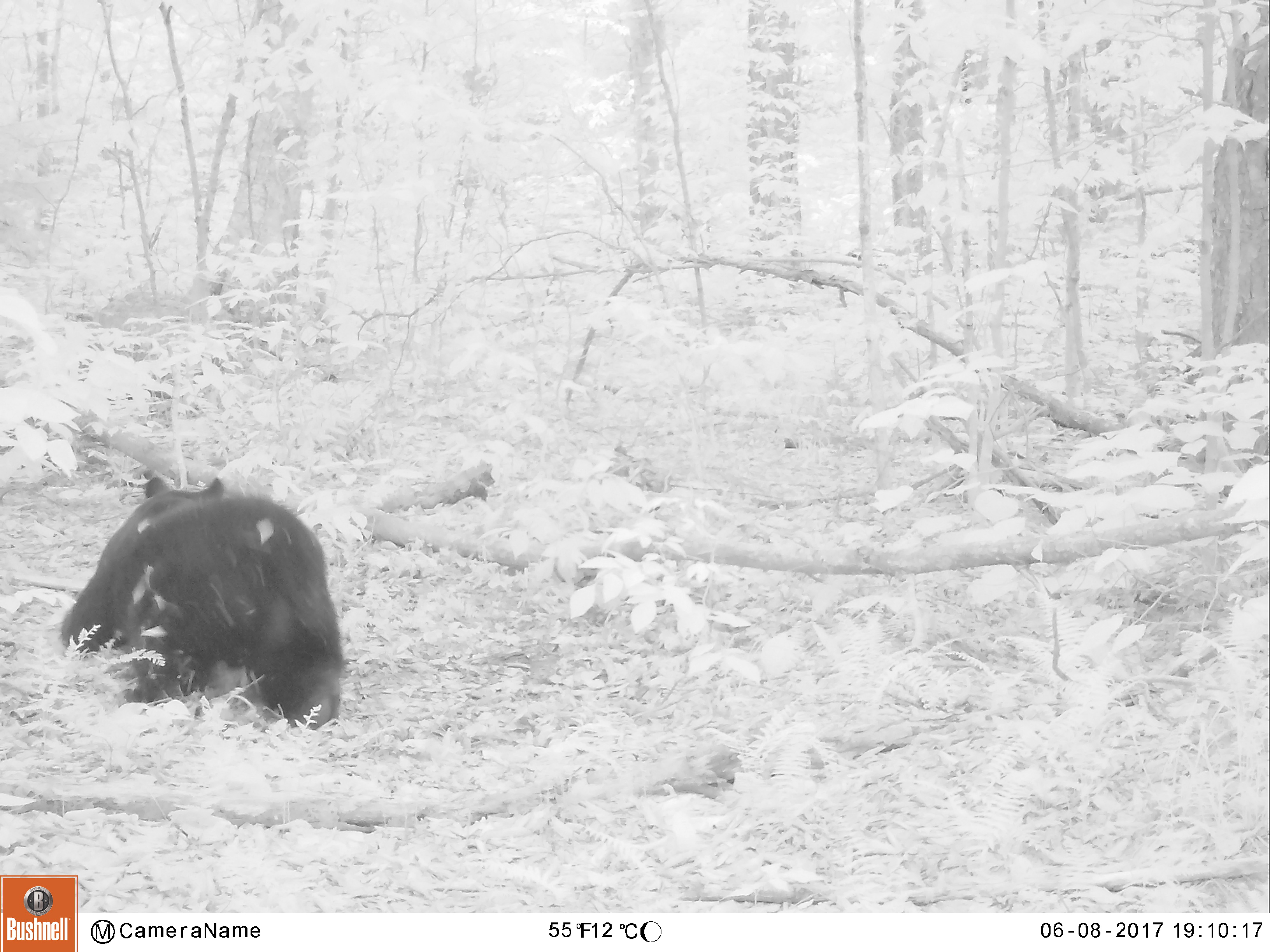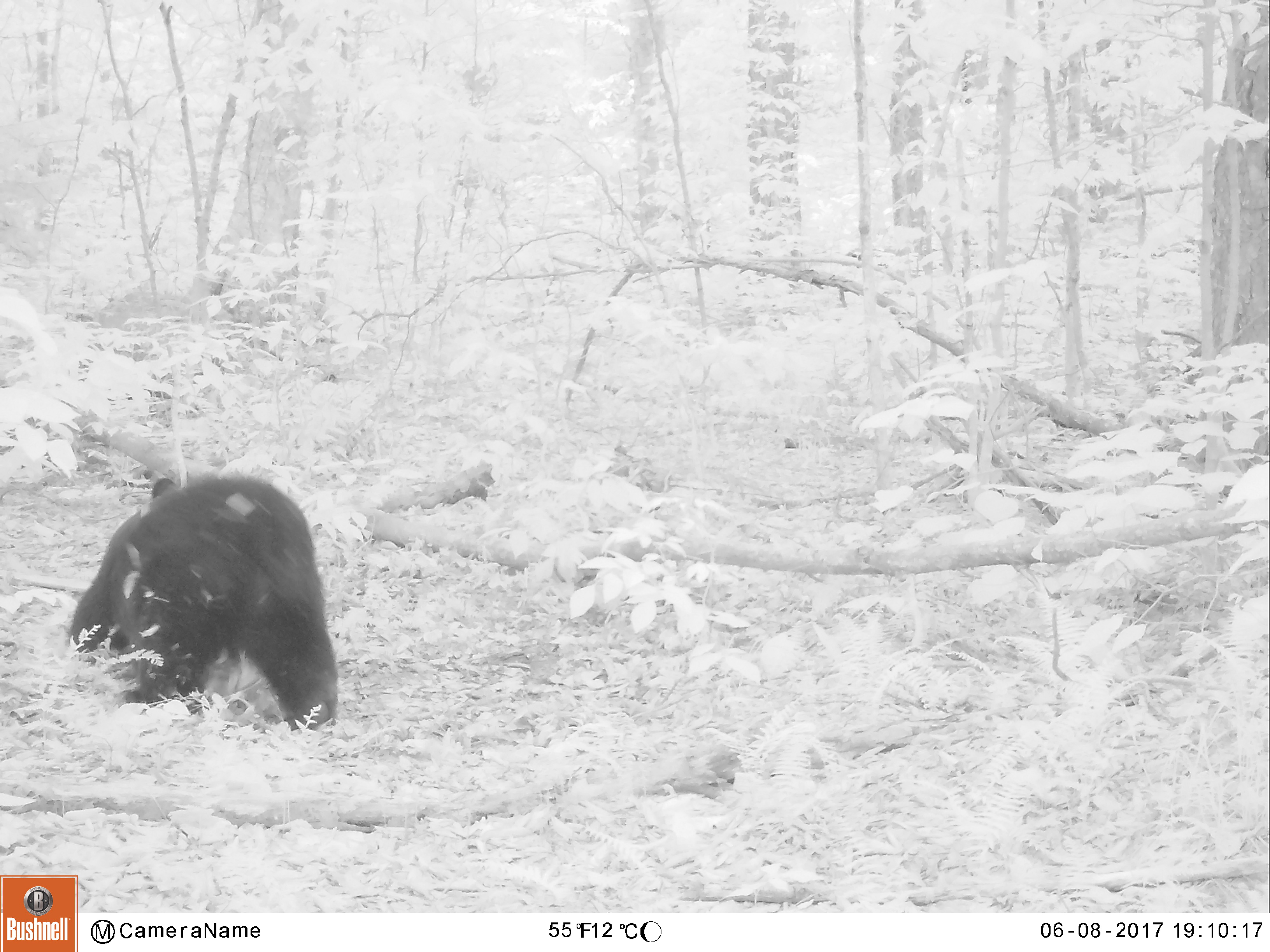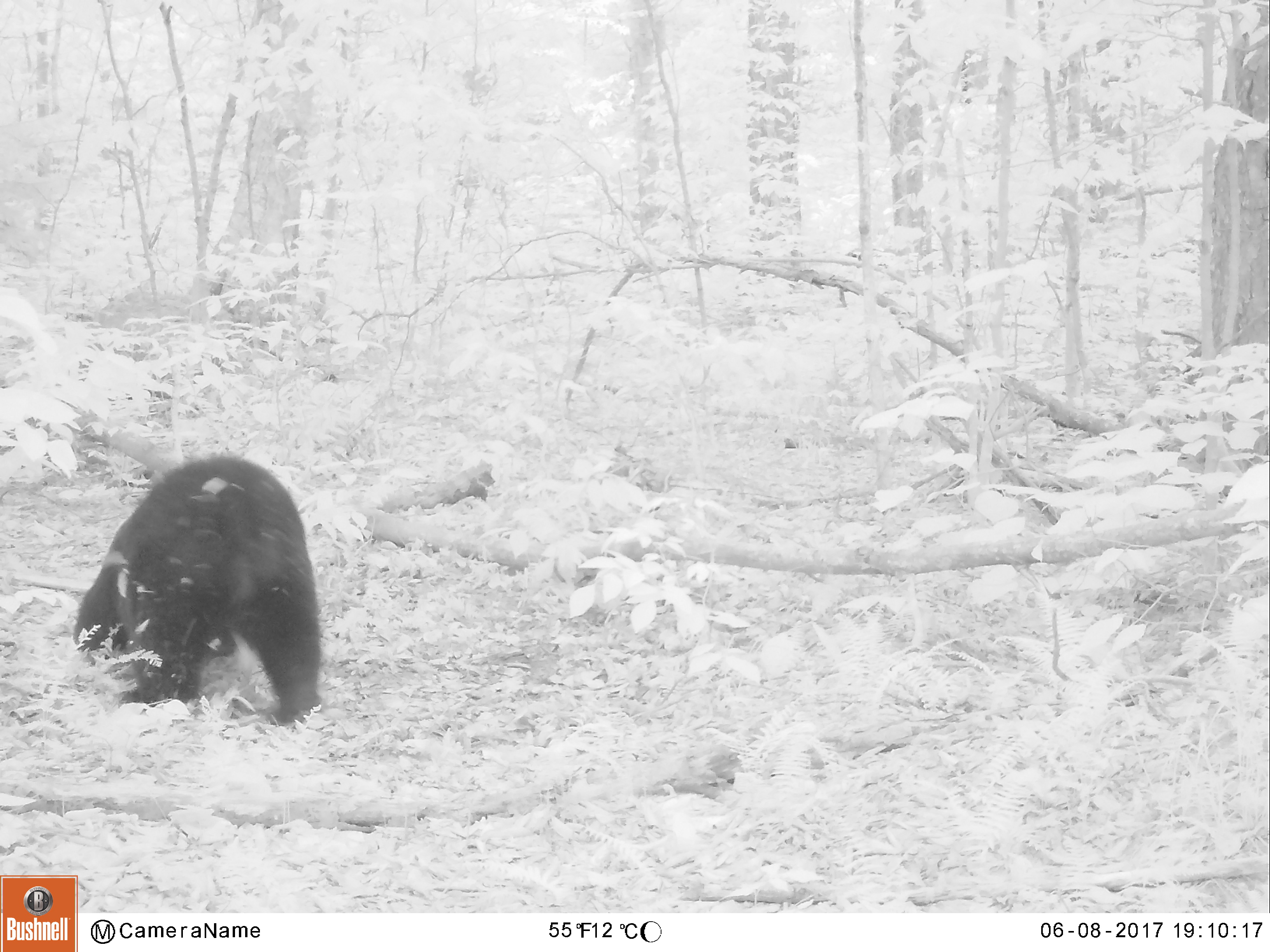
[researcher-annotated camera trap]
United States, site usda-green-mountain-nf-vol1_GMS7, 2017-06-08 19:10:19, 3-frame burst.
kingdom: Animalia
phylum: Chordata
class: Mammalia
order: Carnivora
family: Ursidae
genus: Ursus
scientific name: Ursus americanus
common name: black bear